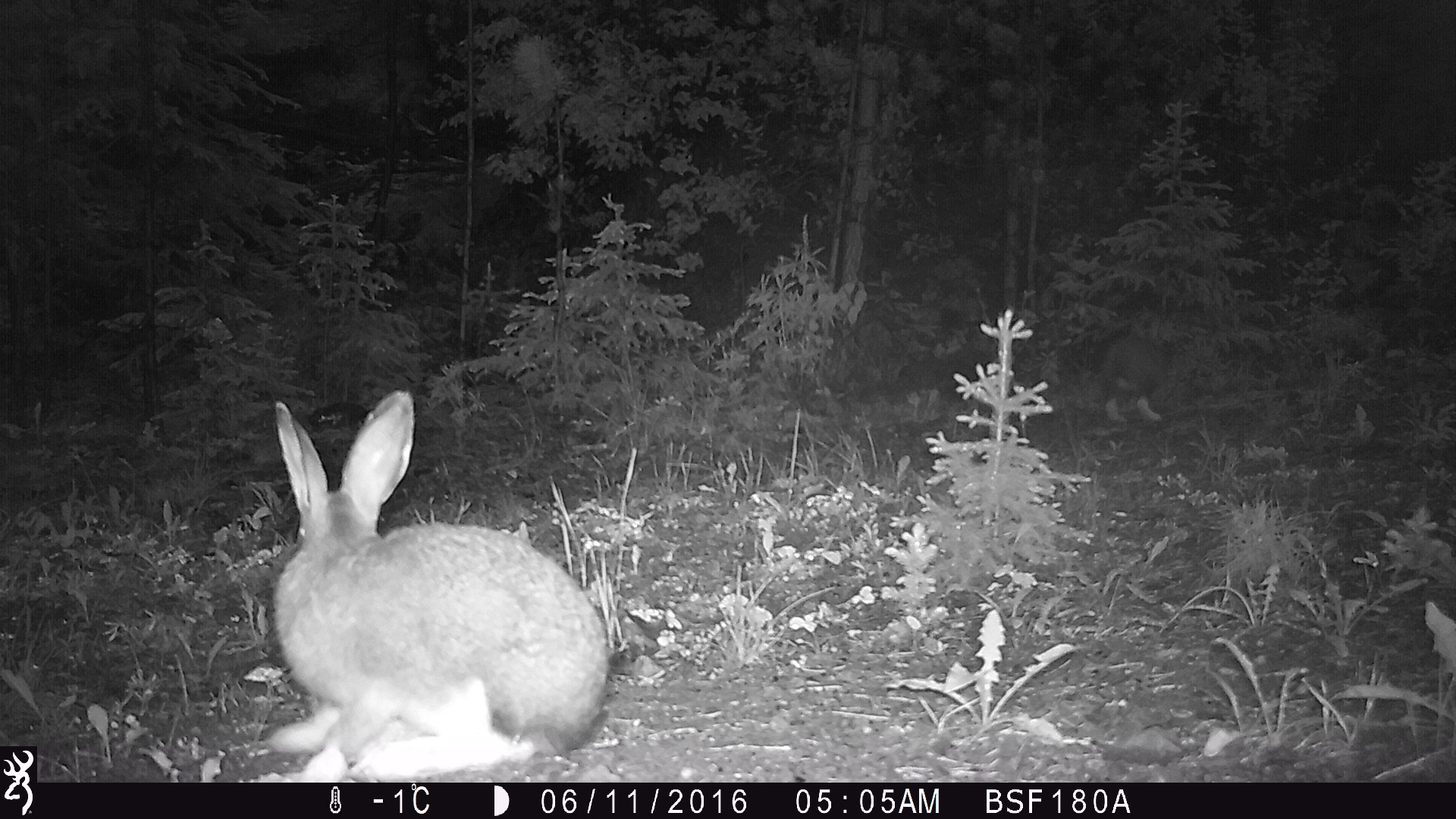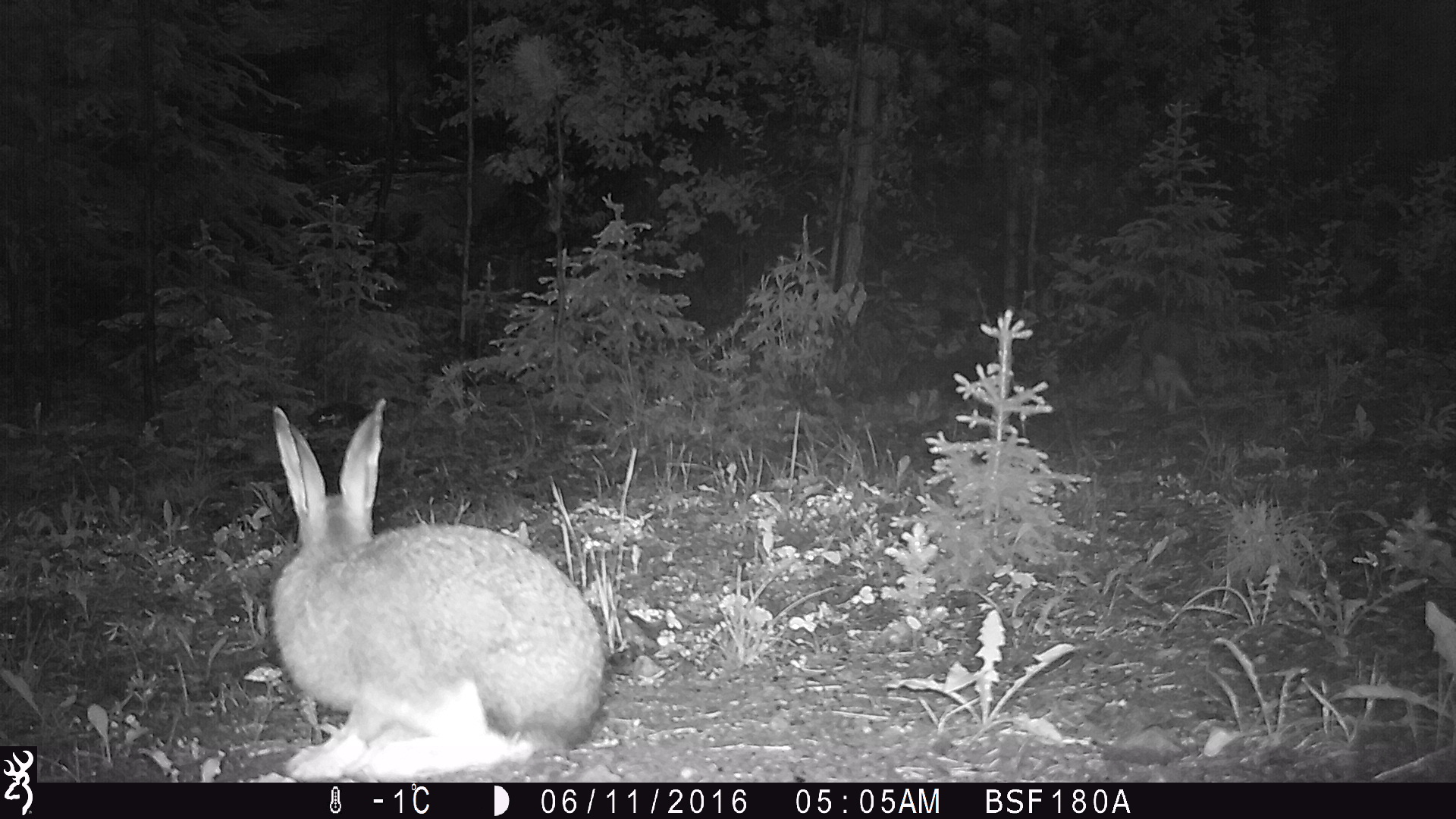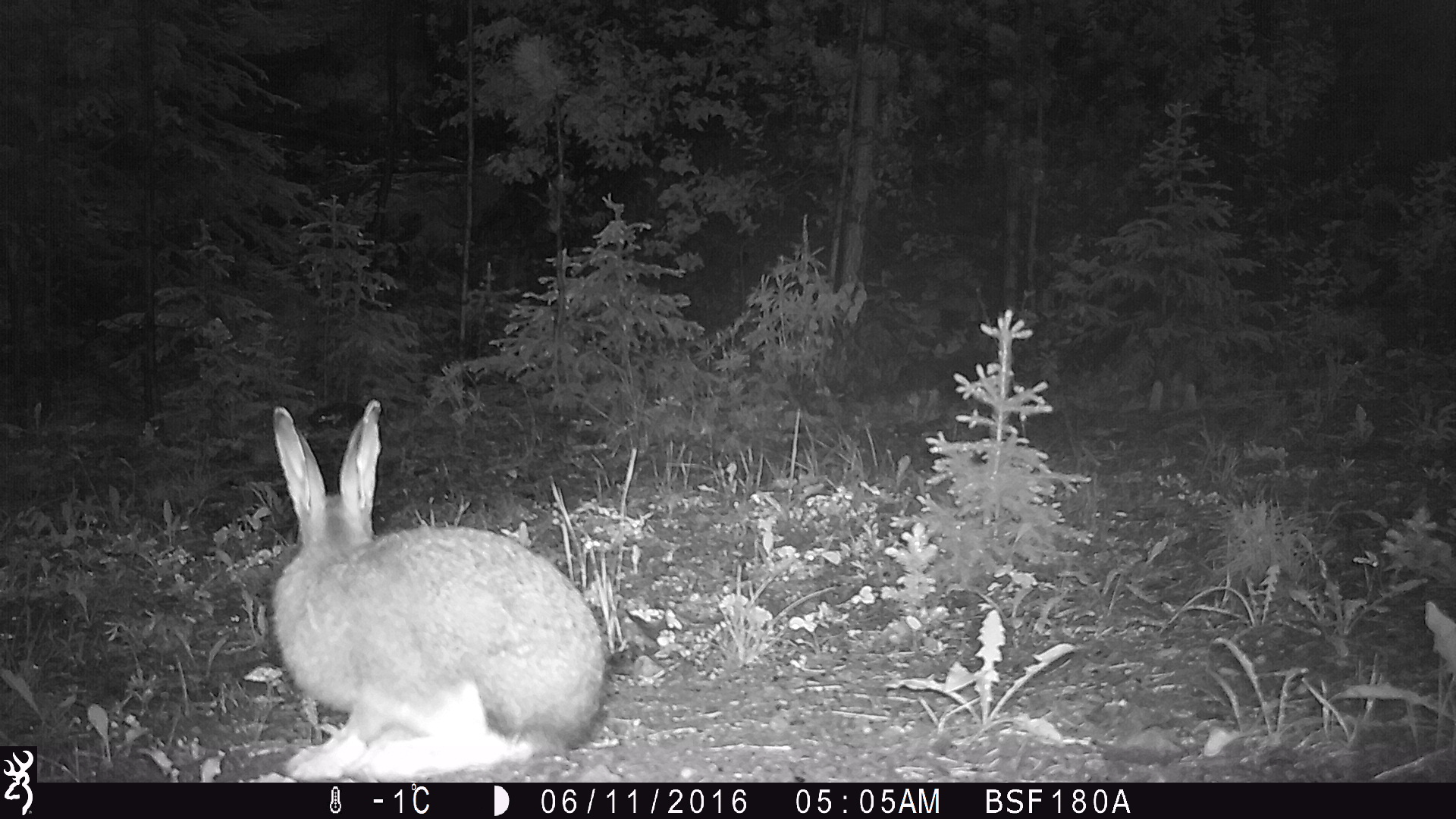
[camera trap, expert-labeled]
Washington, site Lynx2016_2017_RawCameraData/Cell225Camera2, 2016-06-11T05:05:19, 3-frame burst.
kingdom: Animalia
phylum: Chordata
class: Mammalia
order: Lagomorpha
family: Leporidae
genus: Lepus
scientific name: Lepus americanus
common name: snowshoe hare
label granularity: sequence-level